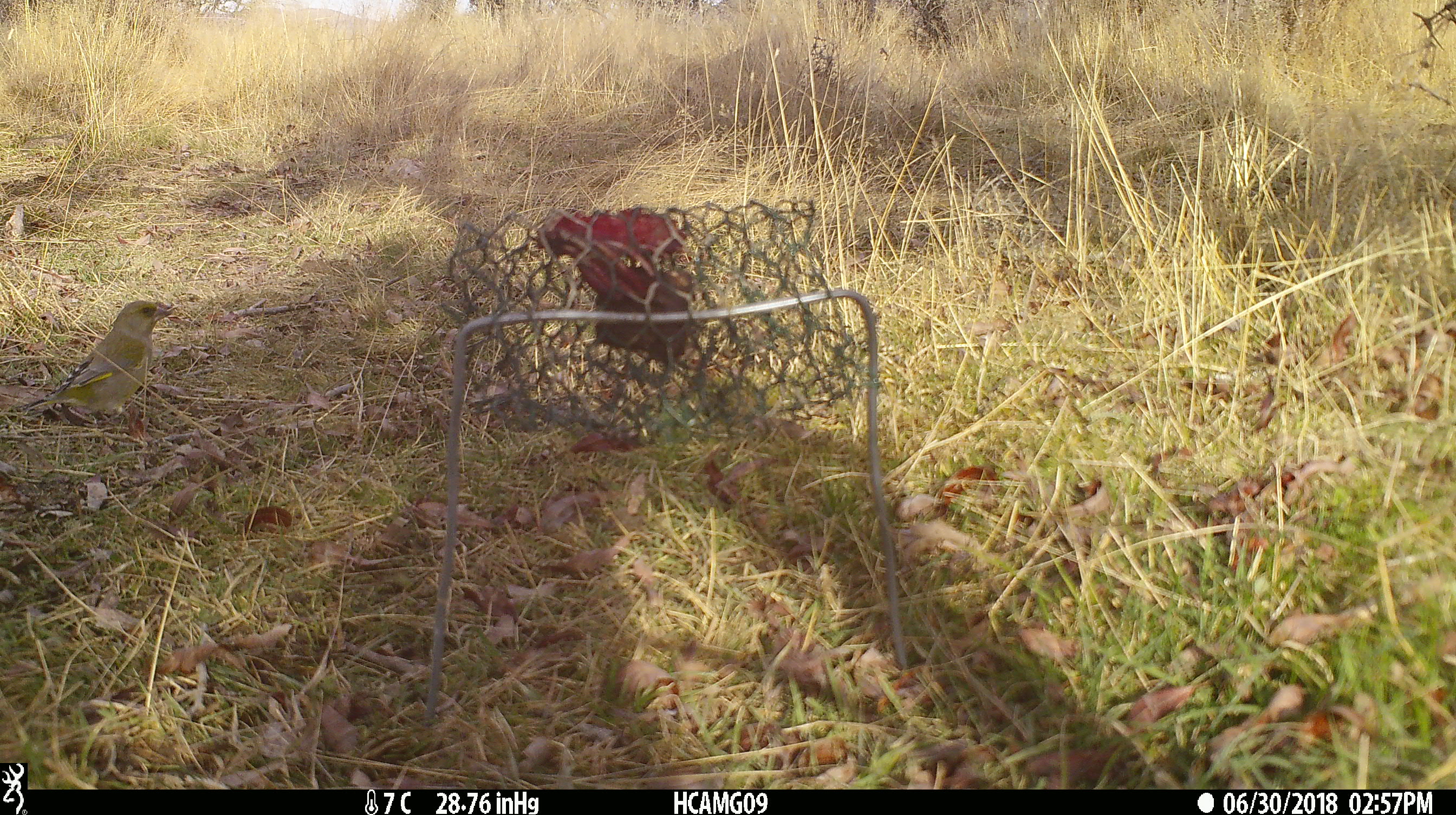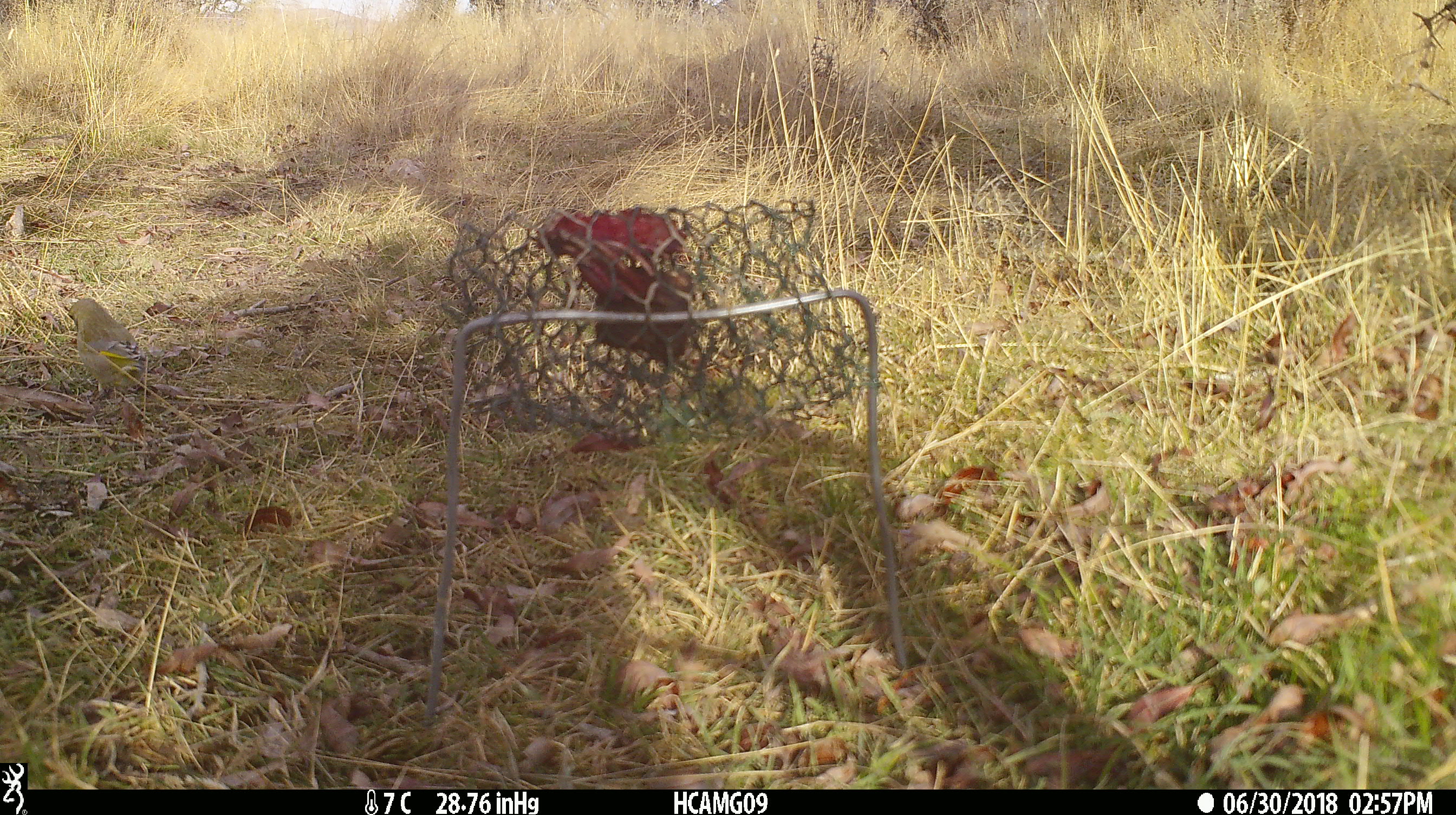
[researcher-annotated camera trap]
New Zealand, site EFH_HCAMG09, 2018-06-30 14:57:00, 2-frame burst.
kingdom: Animalia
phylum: Chordata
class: Aves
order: Passeriformes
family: Fringillidae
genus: Chloris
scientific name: Chloris chloris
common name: greenfinch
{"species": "greenfinch (Chloris chloris)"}